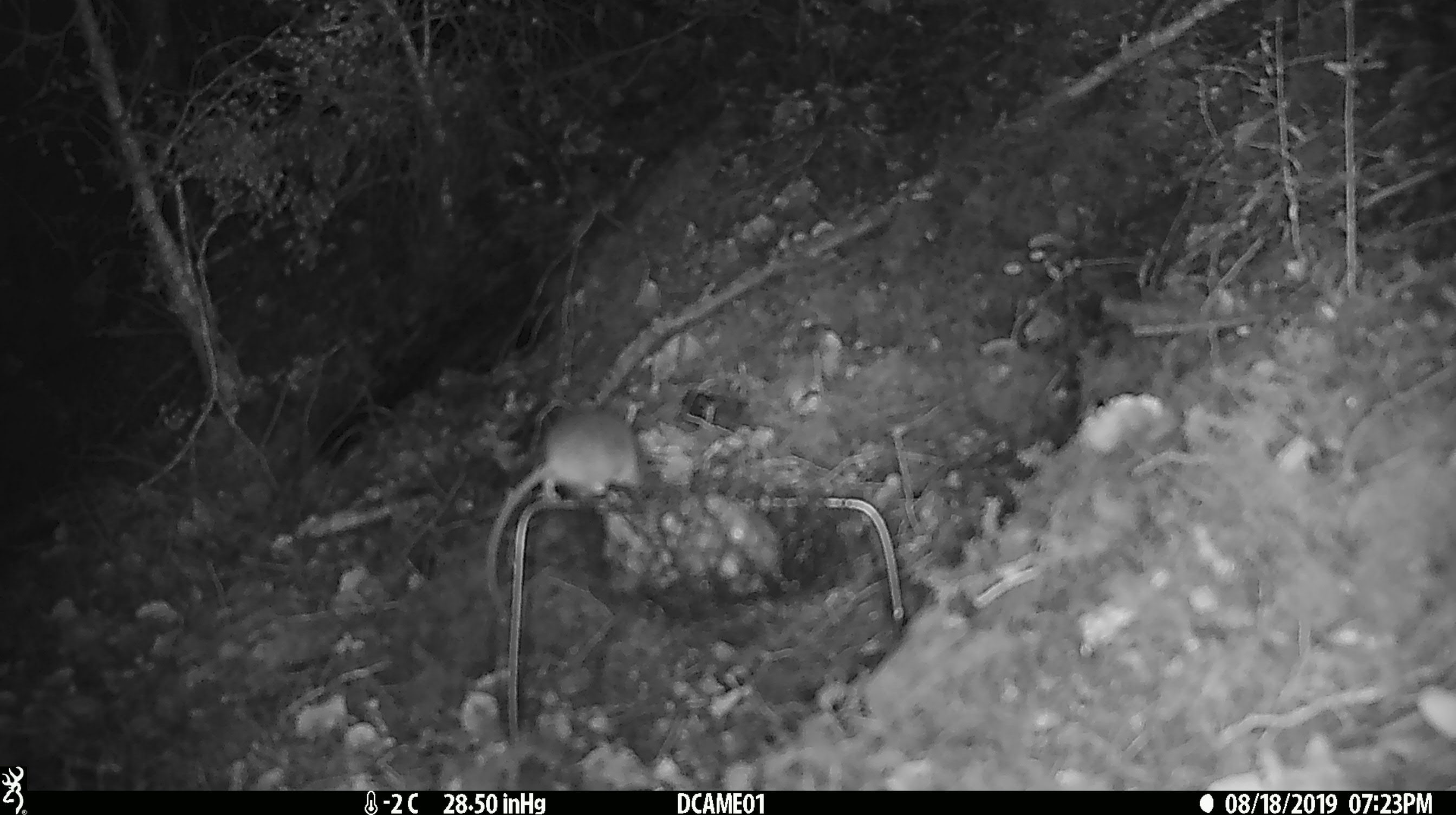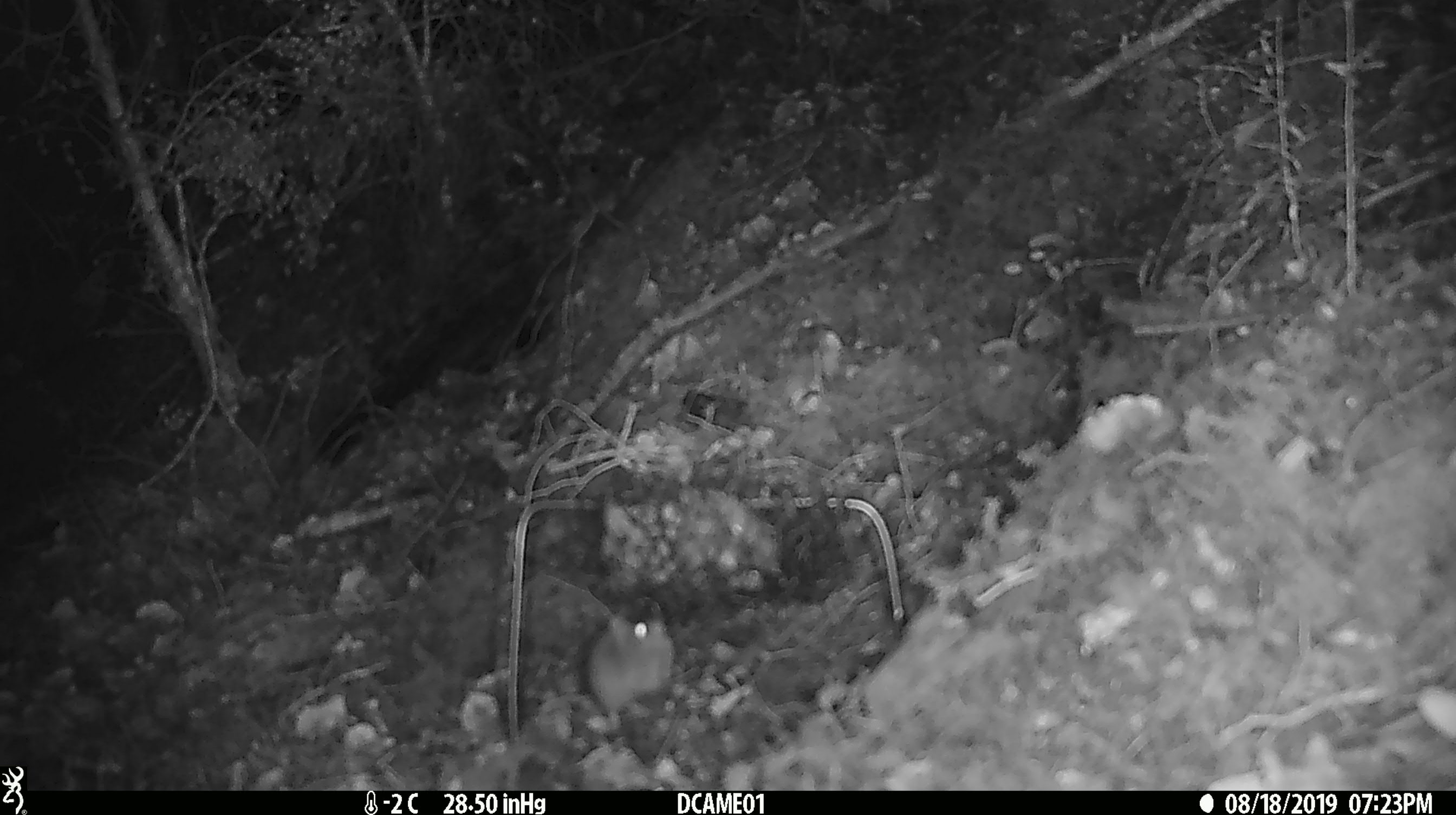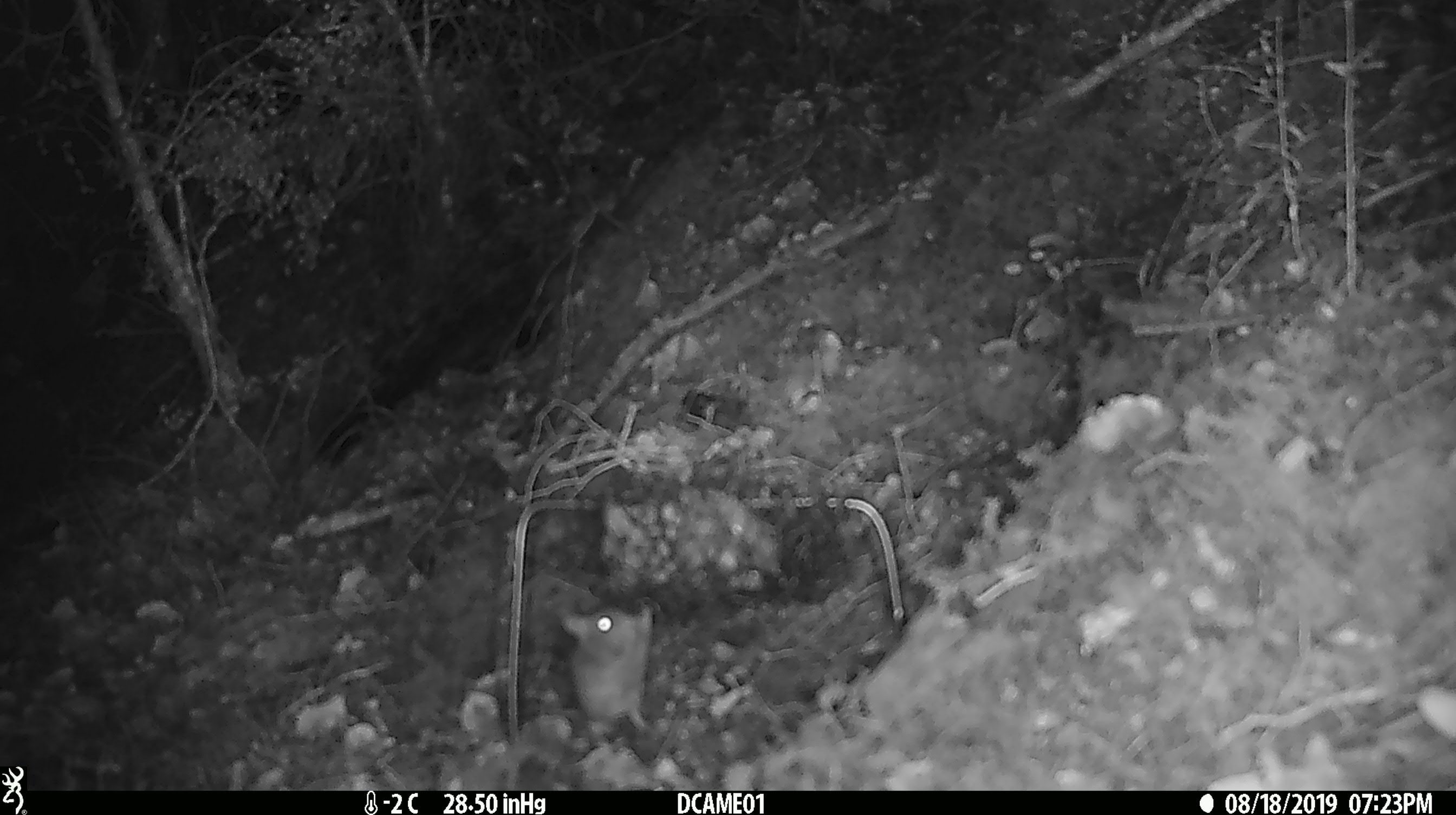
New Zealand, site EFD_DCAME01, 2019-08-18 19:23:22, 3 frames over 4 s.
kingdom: Animalia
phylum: Chordata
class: Mammalia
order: Rodentia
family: Muridae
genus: Mus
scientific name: Mus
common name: mouse